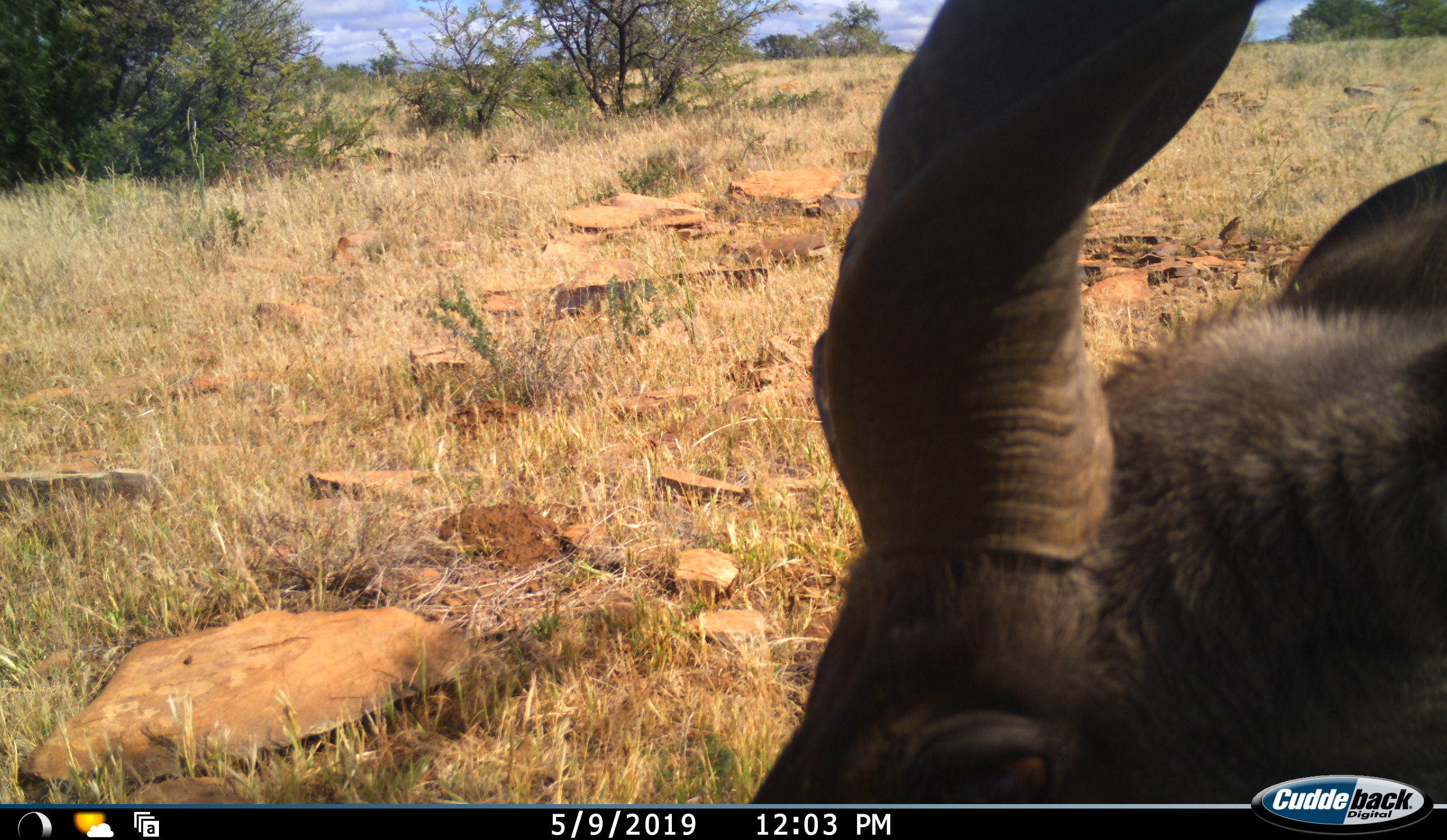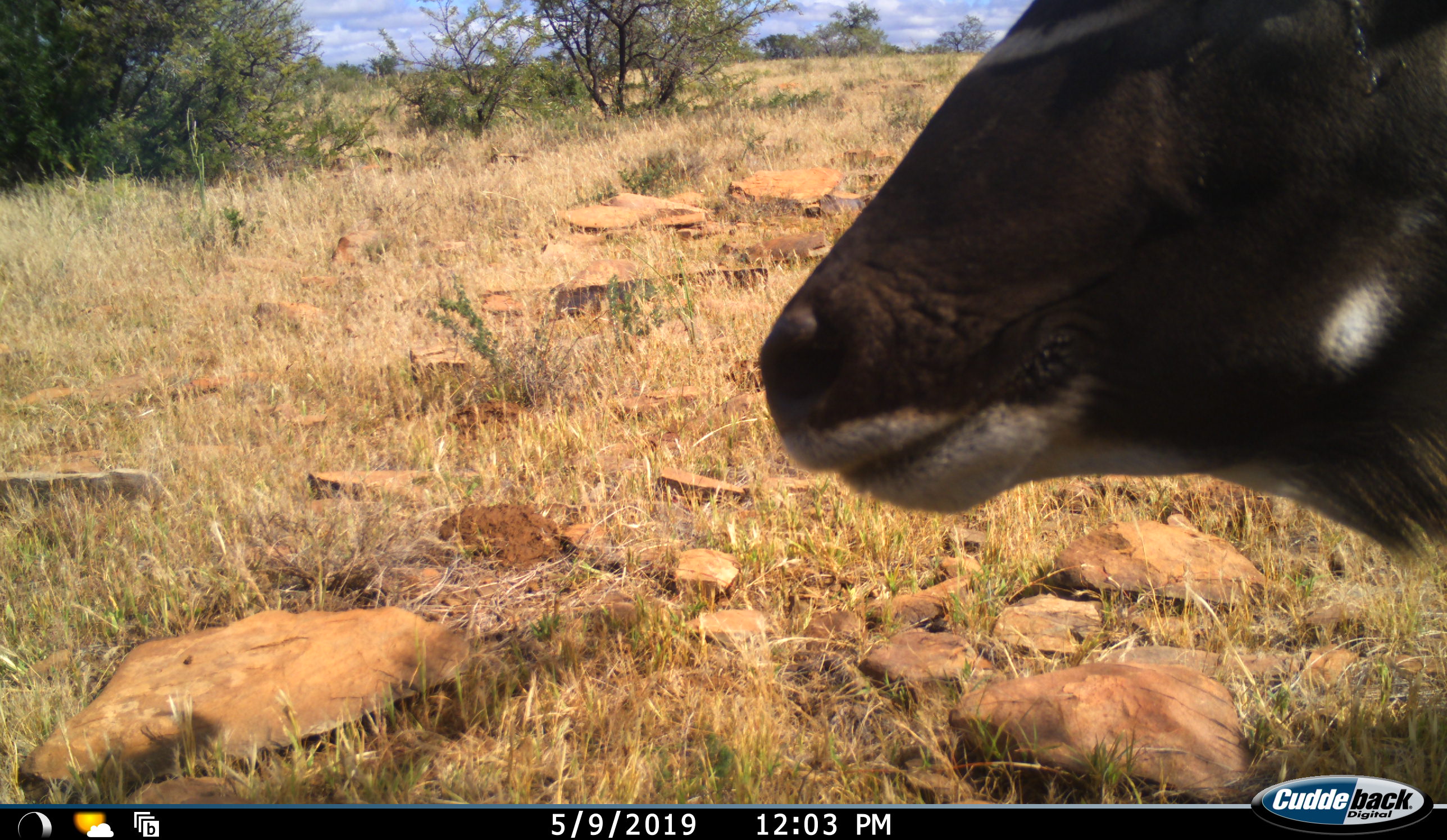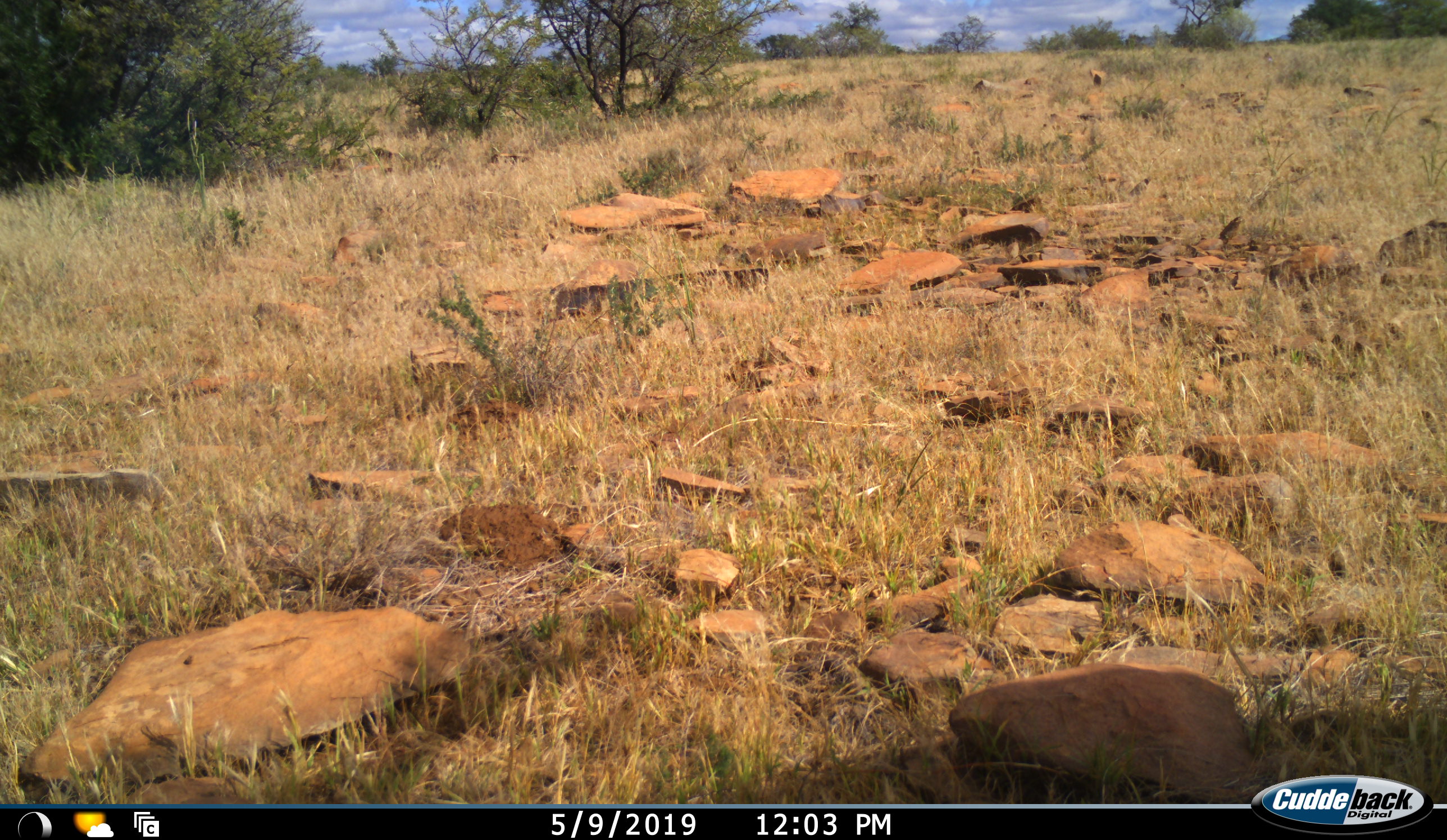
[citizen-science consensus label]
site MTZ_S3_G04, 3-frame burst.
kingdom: Animalia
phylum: Chordata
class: Mammalia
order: Artiodactyla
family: Bovidae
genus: Tragelaphus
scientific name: Tragelaphus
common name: kudu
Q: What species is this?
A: Kudu (Tragelaphus).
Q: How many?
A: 1.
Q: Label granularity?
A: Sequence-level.